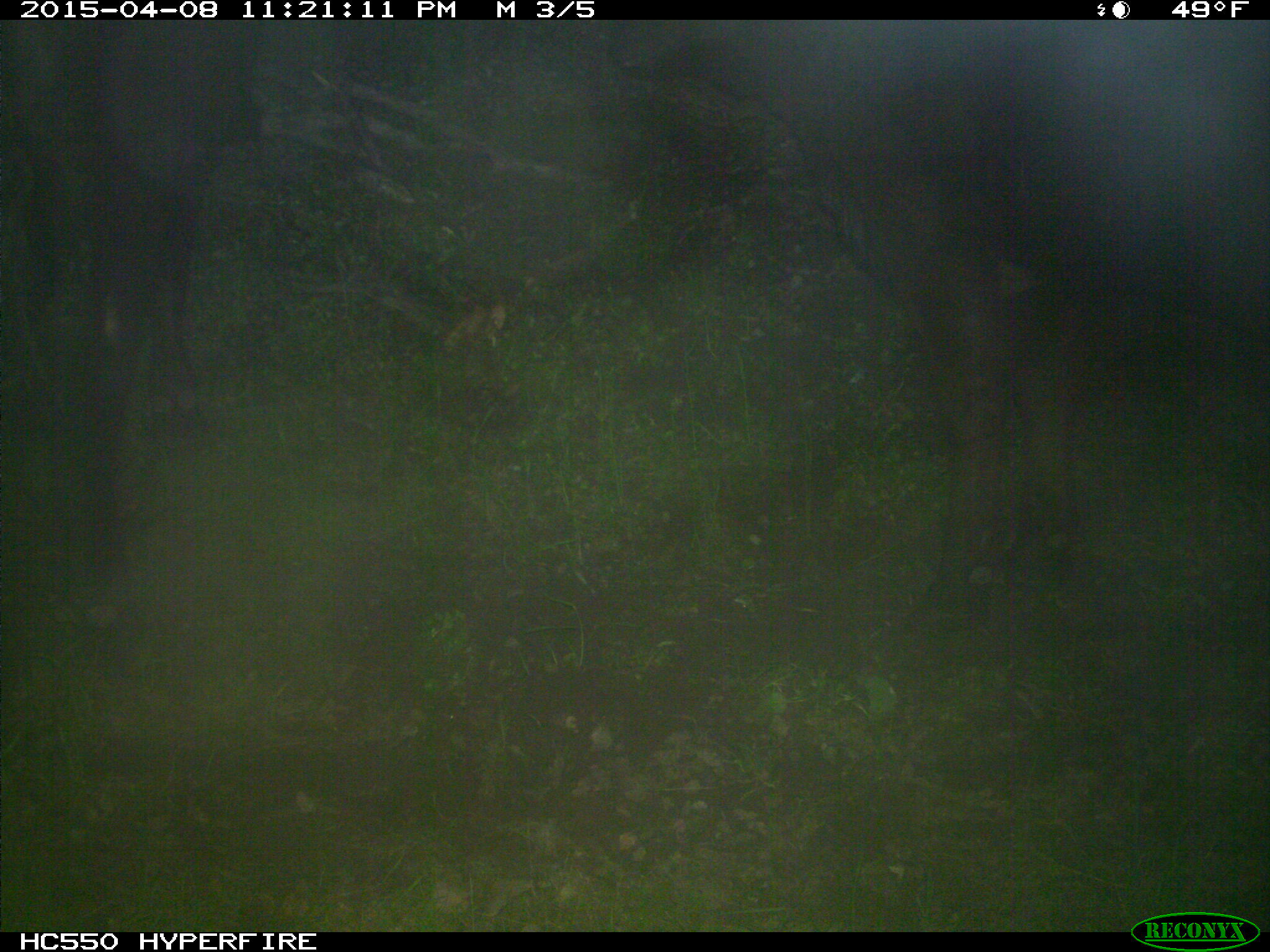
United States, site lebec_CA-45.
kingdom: Animalia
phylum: Chordata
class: Mammalia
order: Artiodactyla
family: Bovidae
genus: Bos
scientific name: Bos taurus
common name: domestic cow